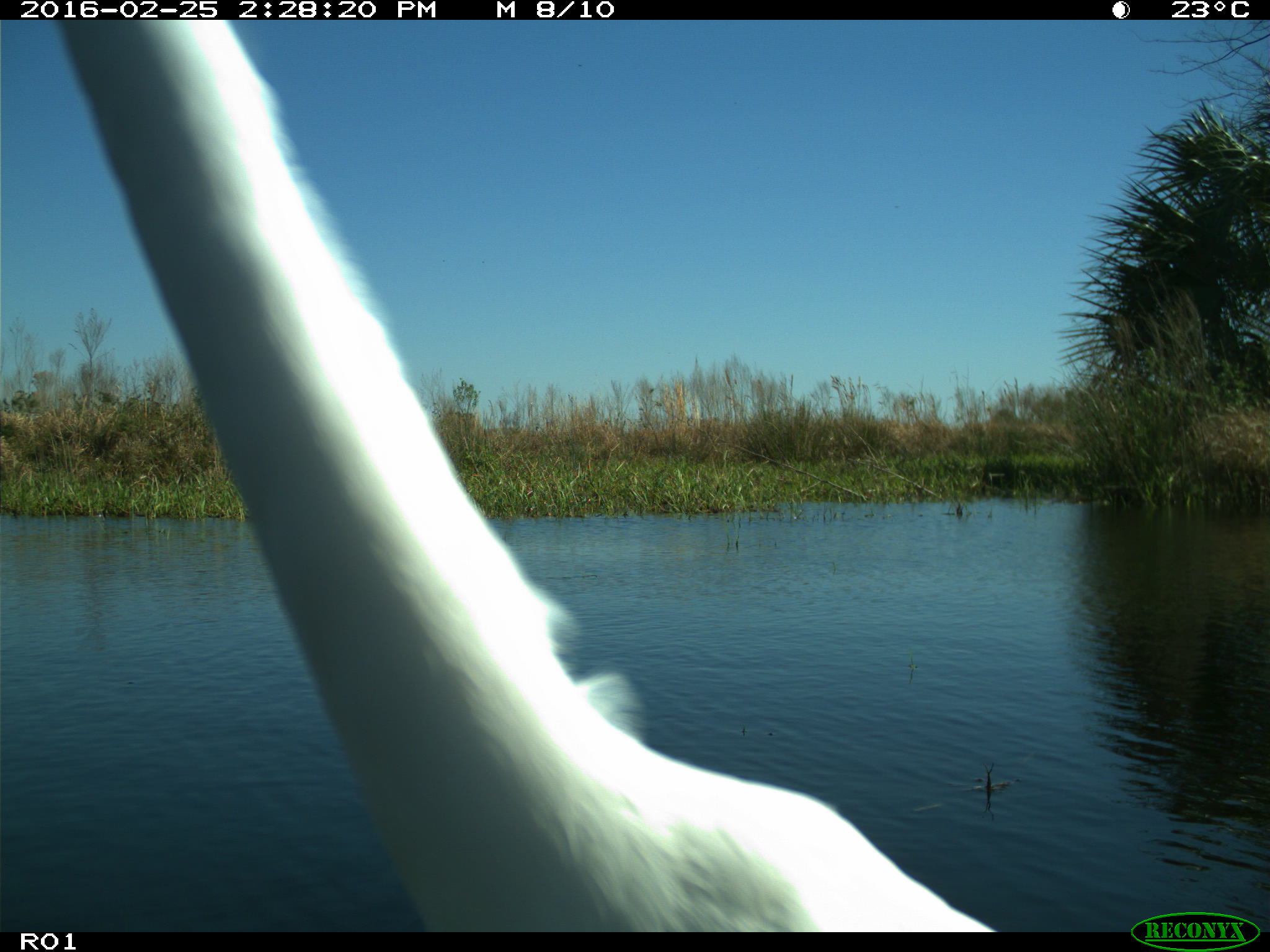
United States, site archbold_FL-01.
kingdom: Animalia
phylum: Chordata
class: Aves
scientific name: Aves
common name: birds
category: unidentified bird